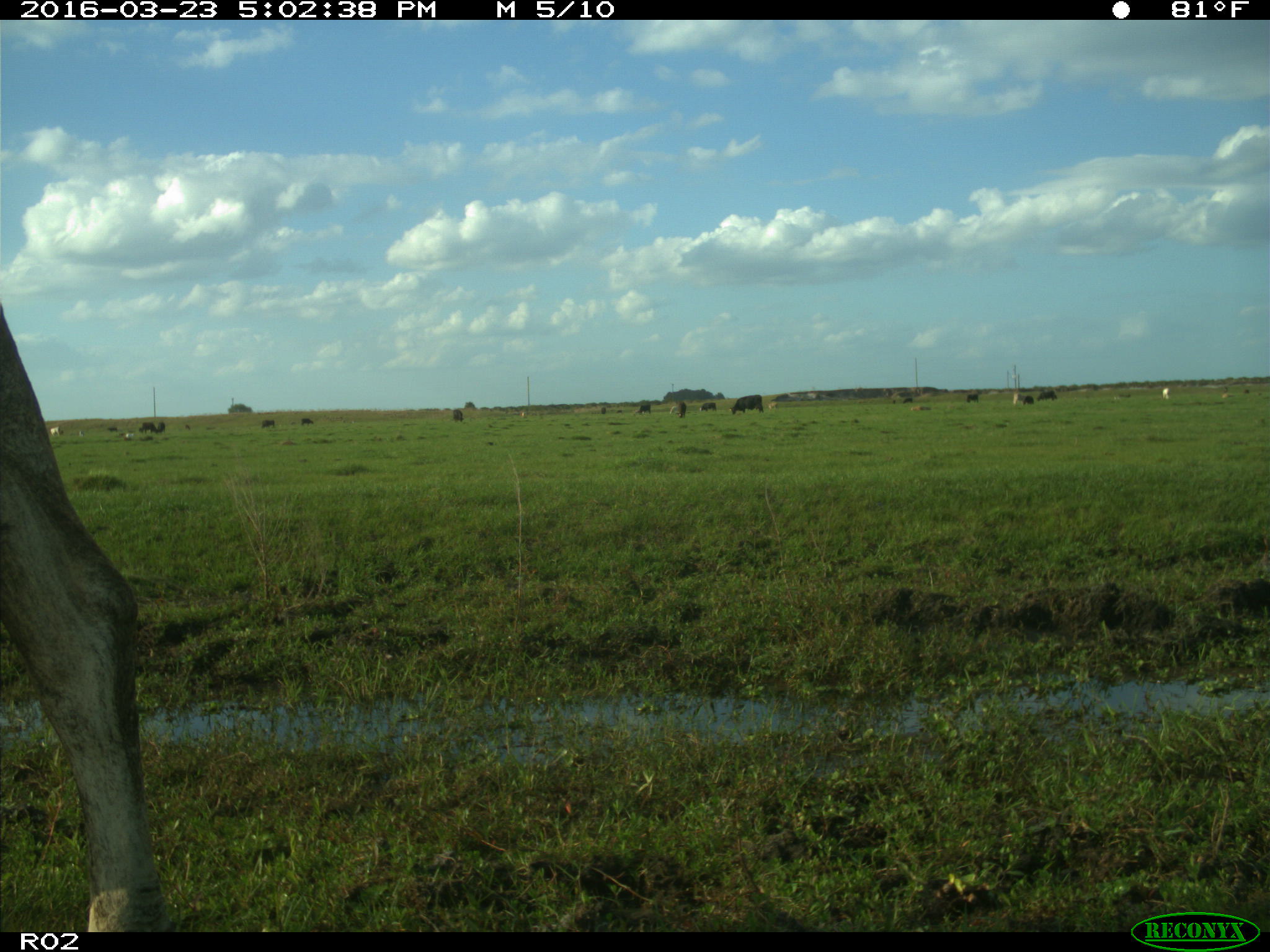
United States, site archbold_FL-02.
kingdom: Animalia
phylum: Chordata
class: Mammalia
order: Artiodactyla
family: Bovidae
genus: Bos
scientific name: Bos taurus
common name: domestic cow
Bos taurus (domestic cow).